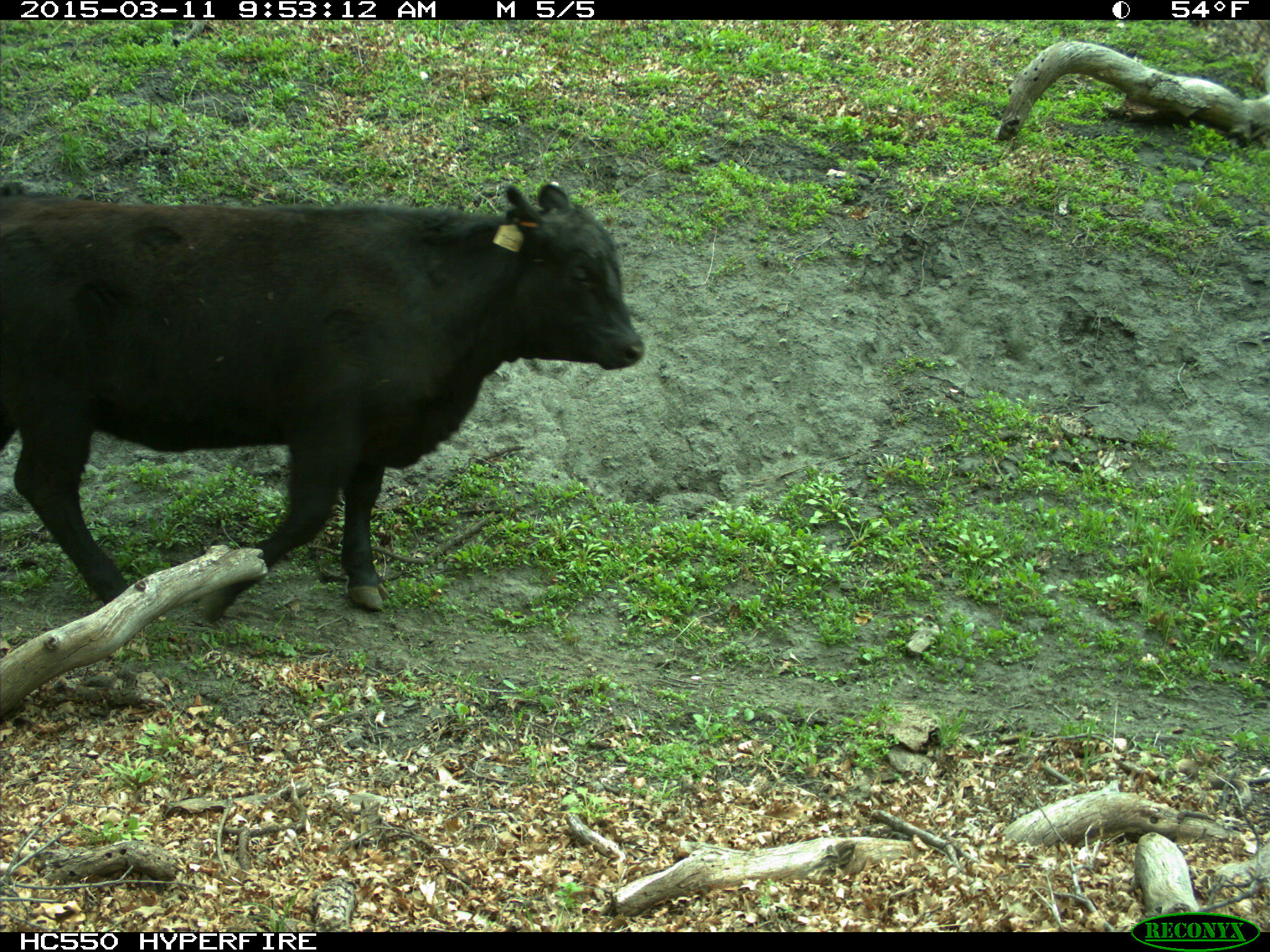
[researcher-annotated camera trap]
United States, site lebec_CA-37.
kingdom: Animalia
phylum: Chordata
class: Mammalia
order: Artiodactyla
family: Bovidae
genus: Bos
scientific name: Bos taurus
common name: domestic cow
Bos taurus (domestic cow).